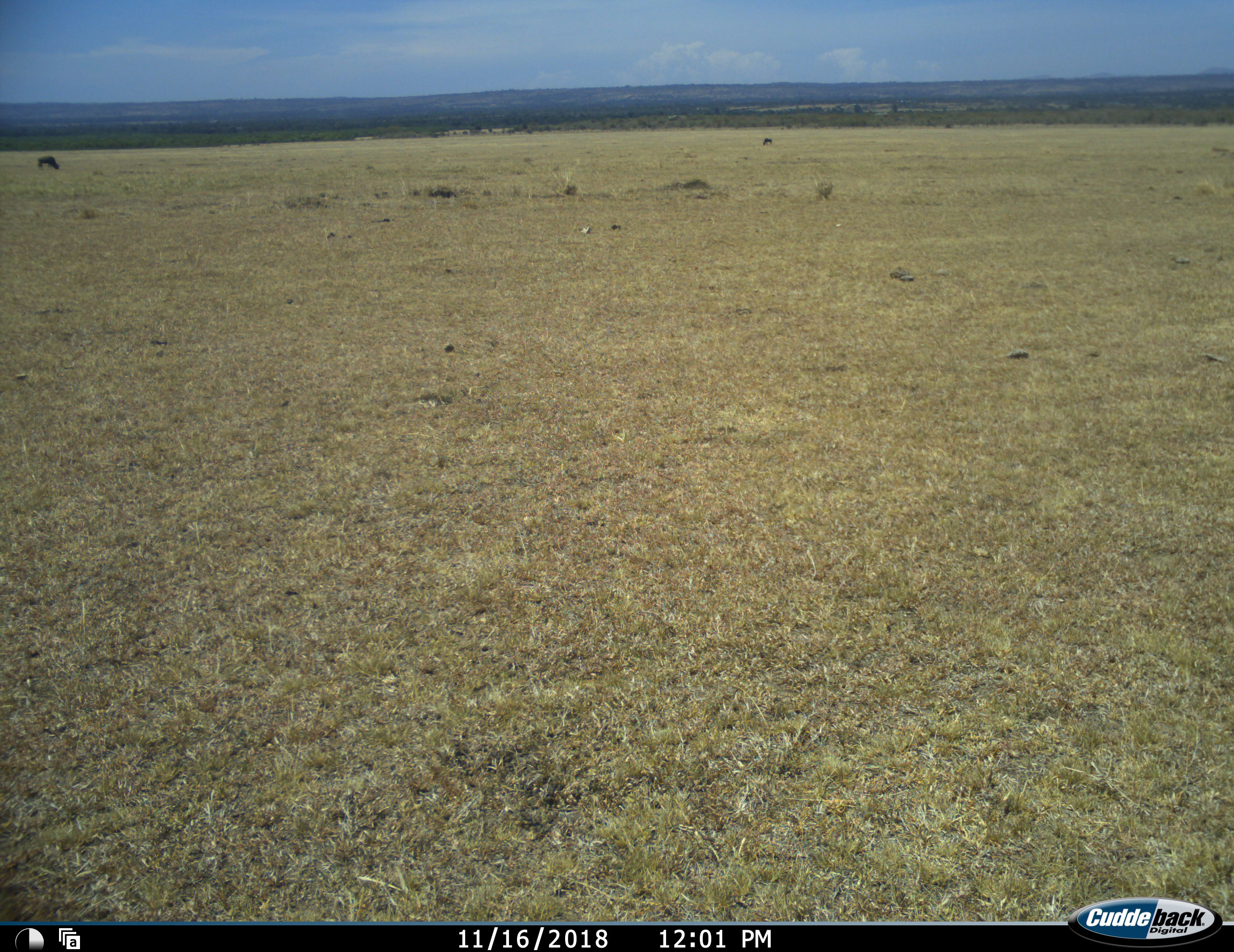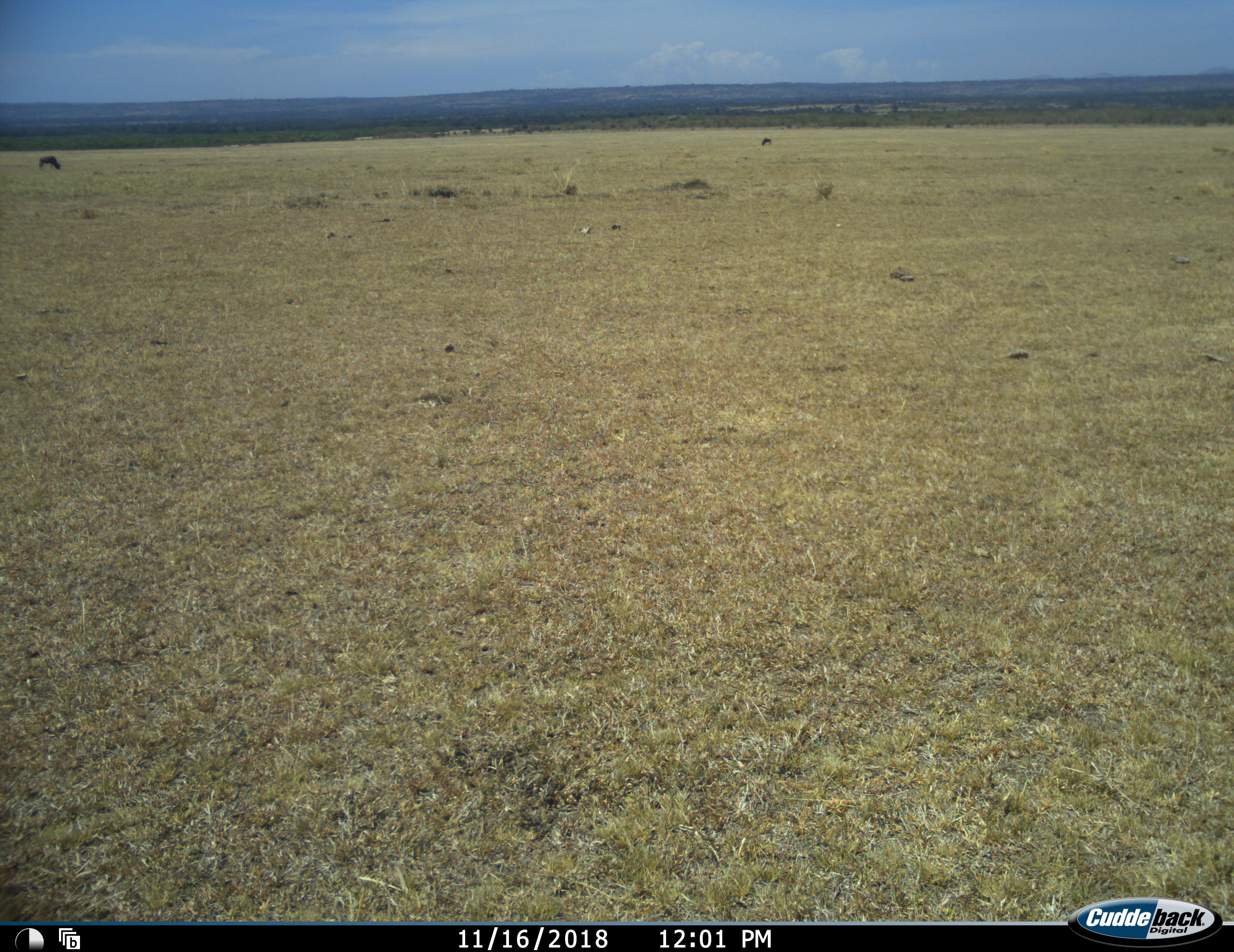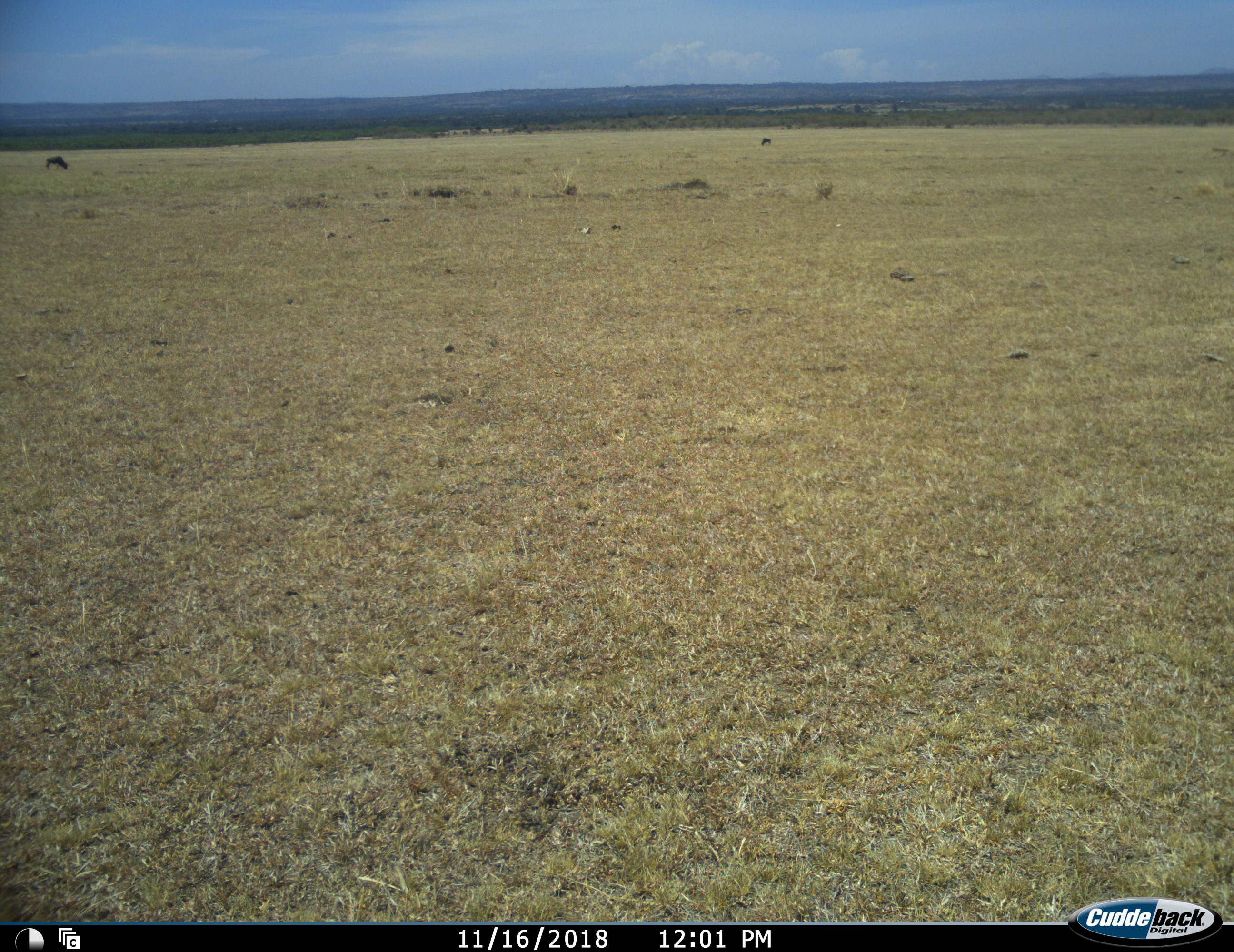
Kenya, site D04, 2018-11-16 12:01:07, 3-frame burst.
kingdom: Animalia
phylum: Chordata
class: Mammalia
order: Artiodactyla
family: Bovidae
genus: Connochaetes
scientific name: Connochaetes taurinus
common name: common wildebeest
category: wildebeest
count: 2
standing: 17%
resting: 0%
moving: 33%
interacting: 0%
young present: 0%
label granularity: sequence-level